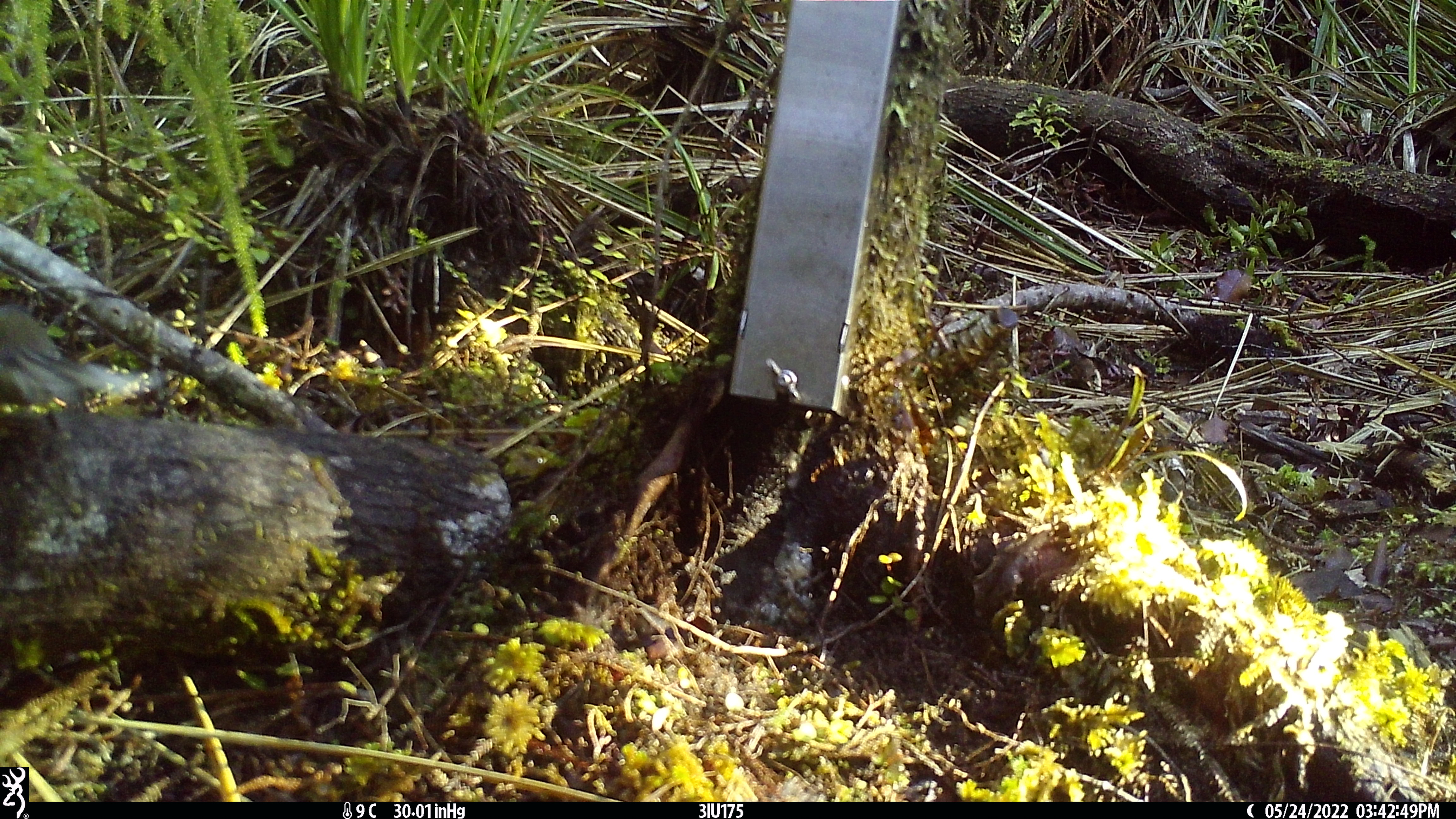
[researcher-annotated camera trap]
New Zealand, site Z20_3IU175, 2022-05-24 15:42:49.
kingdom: Animalia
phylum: Chordata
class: Aves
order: Passeriformes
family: Rhipiduridae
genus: Rhipidura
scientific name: Rhipidura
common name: fantails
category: fantail